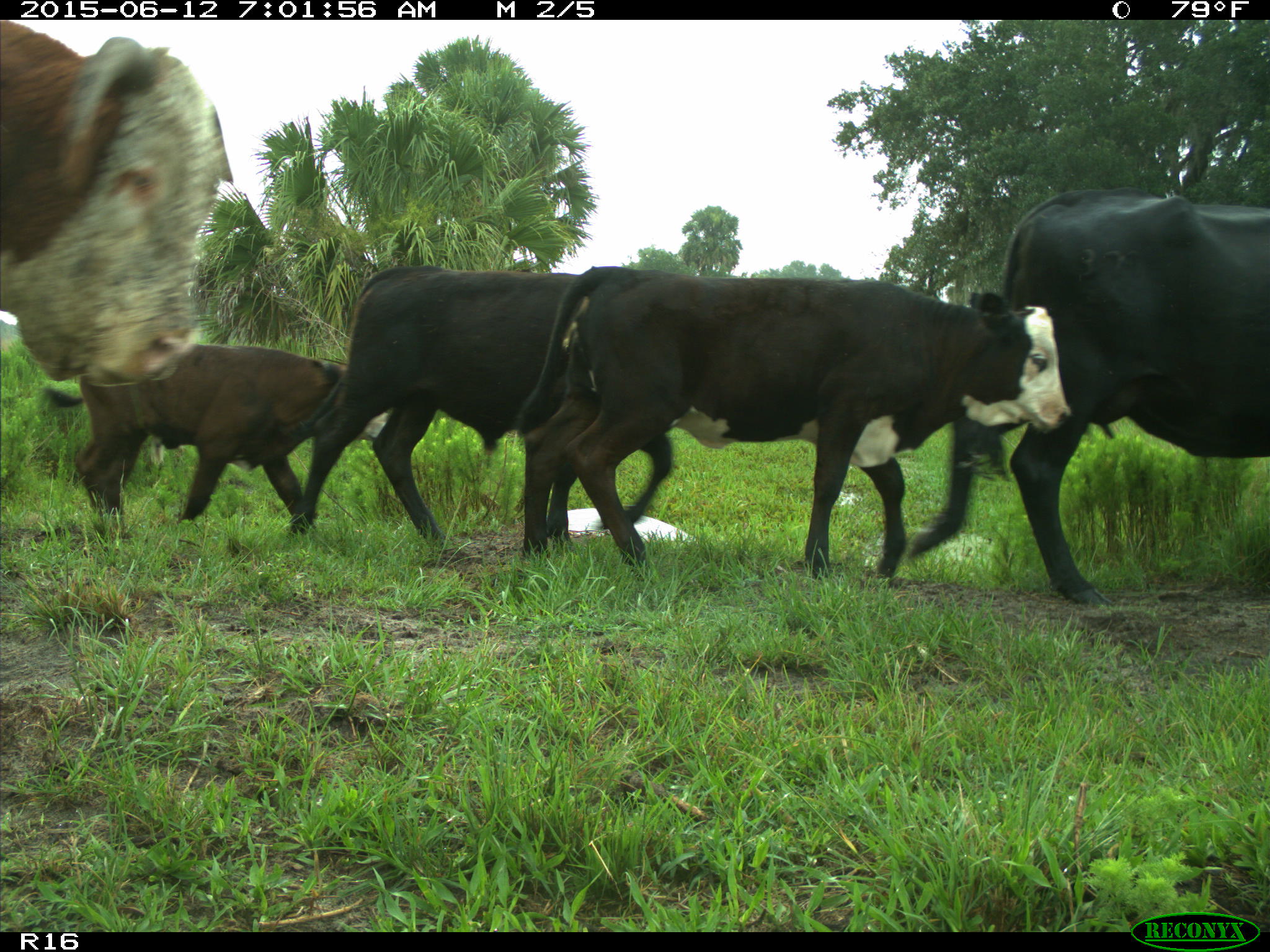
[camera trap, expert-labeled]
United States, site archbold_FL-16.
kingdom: Animalia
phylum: Chordata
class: Mammalia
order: Artiodactyla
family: Bovidae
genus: Bos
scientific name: Bos taurus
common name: domestic cow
Bos taurus (domestic cow).